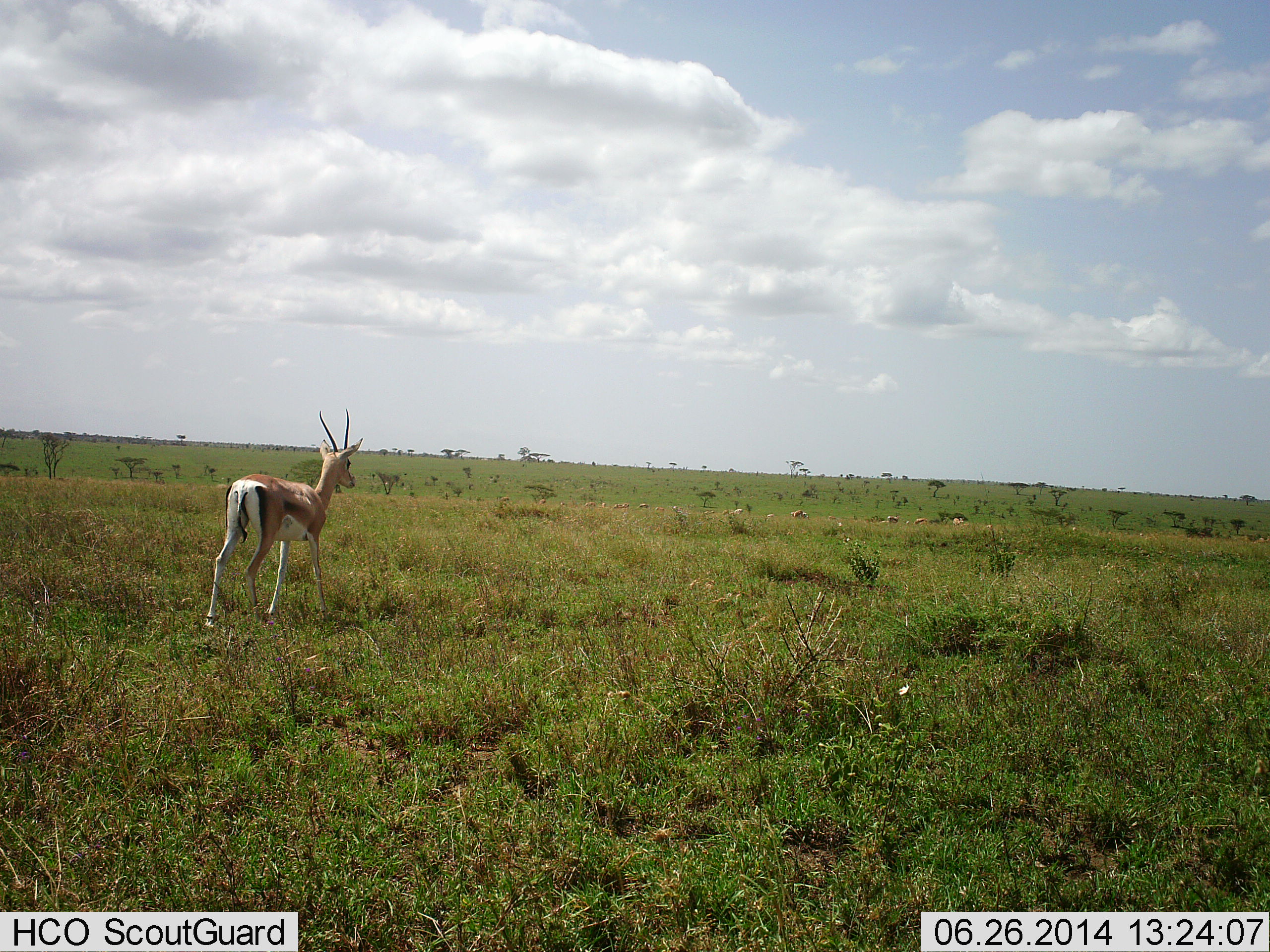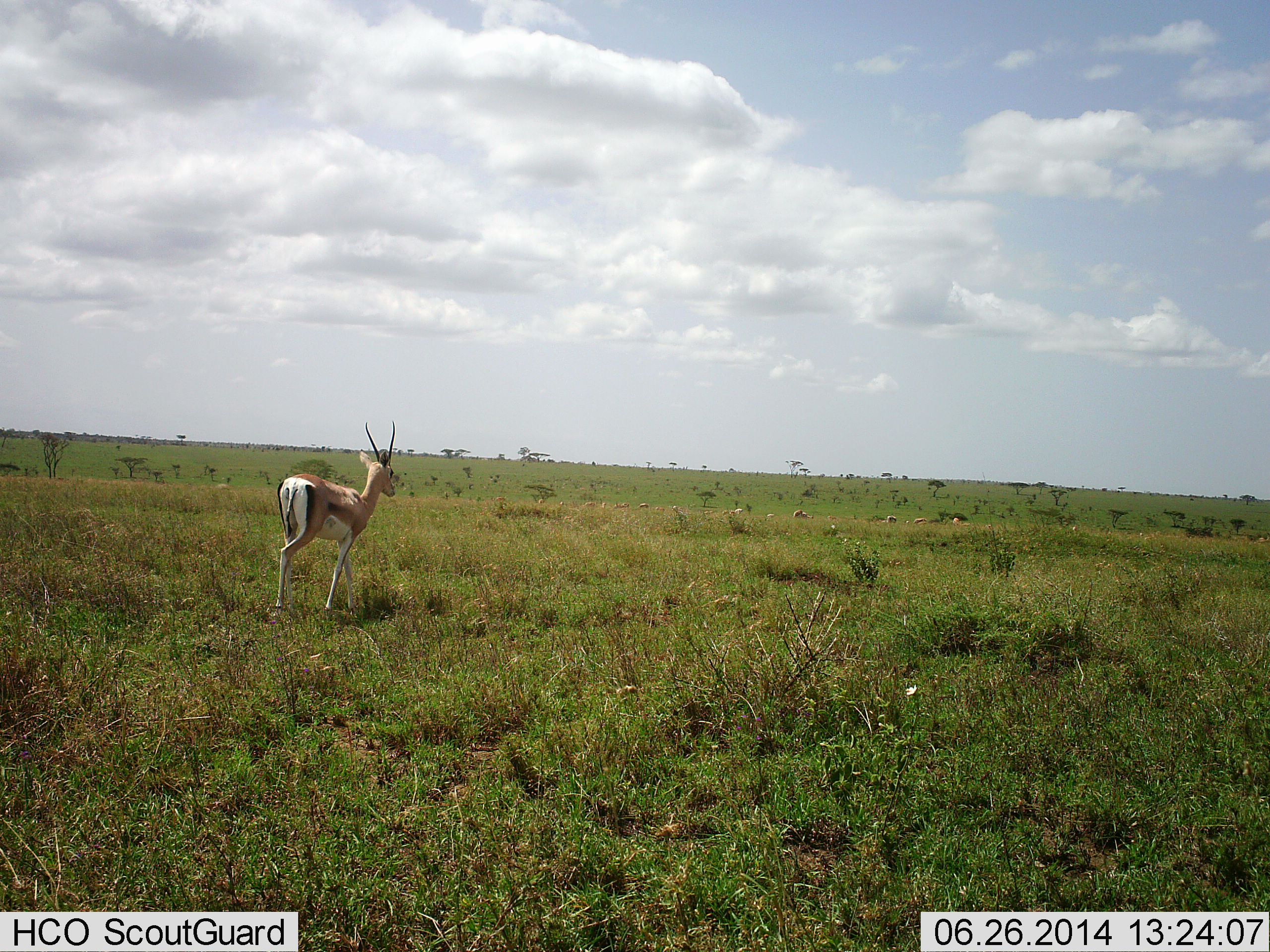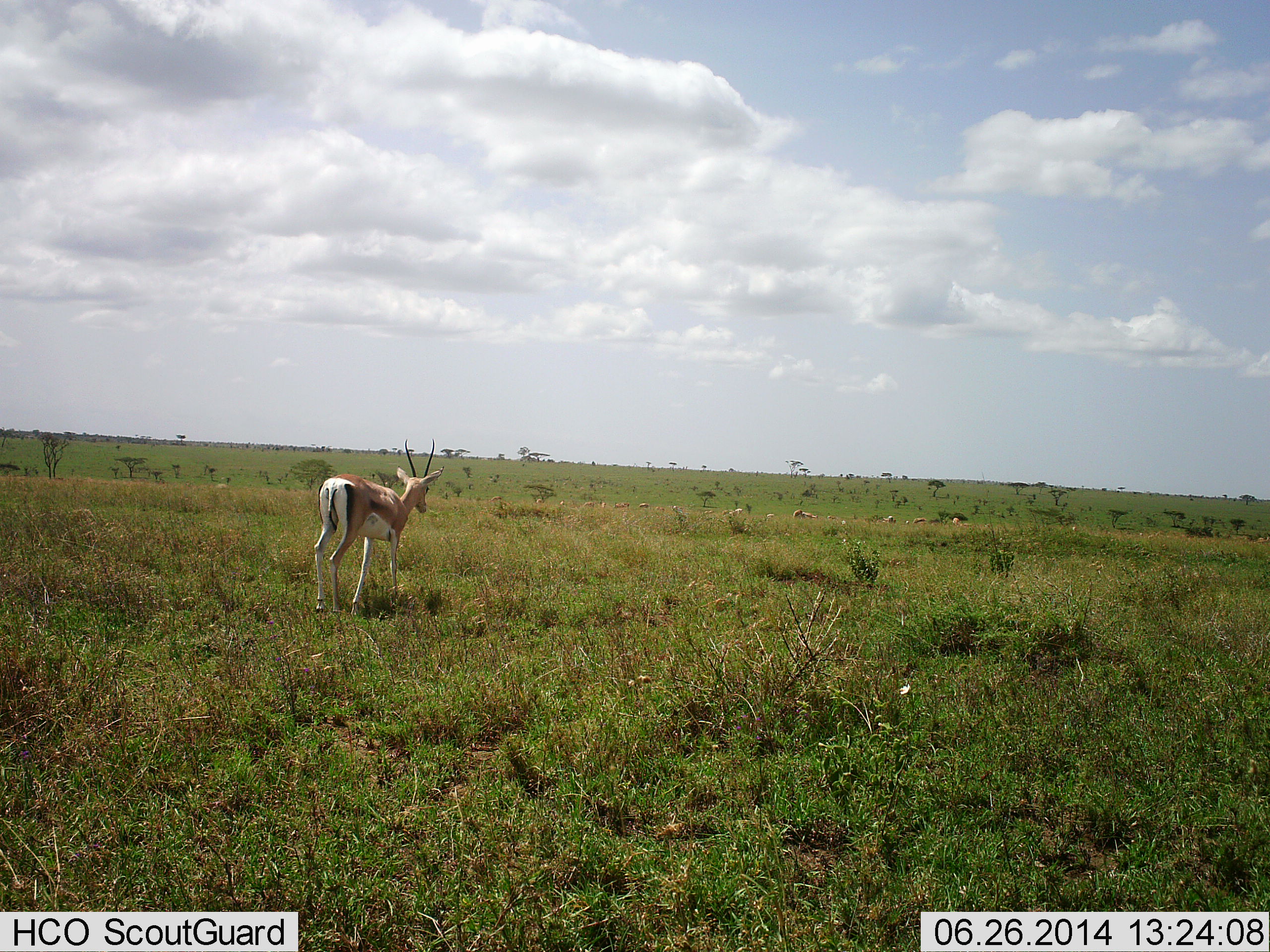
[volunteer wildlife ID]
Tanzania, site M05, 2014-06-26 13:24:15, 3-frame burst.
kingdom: Animalia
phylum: Chordata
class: Mammalia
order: Artiodactyla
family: Bovidae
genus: Nanger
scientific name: Nanger granti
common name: grant's gazelle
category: gazellegrants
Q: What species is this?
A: Gazellegrants (grant's gazelle) (Nanger granti).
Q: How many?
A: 1.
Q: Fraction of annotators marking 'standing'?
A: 10%.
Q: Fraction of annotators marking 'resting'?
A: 0%.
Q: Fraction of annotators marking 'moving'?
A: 100%.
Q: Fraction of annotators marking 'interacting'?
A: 0%.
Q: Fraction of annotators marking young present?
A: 0%.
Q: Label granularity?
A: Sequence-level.